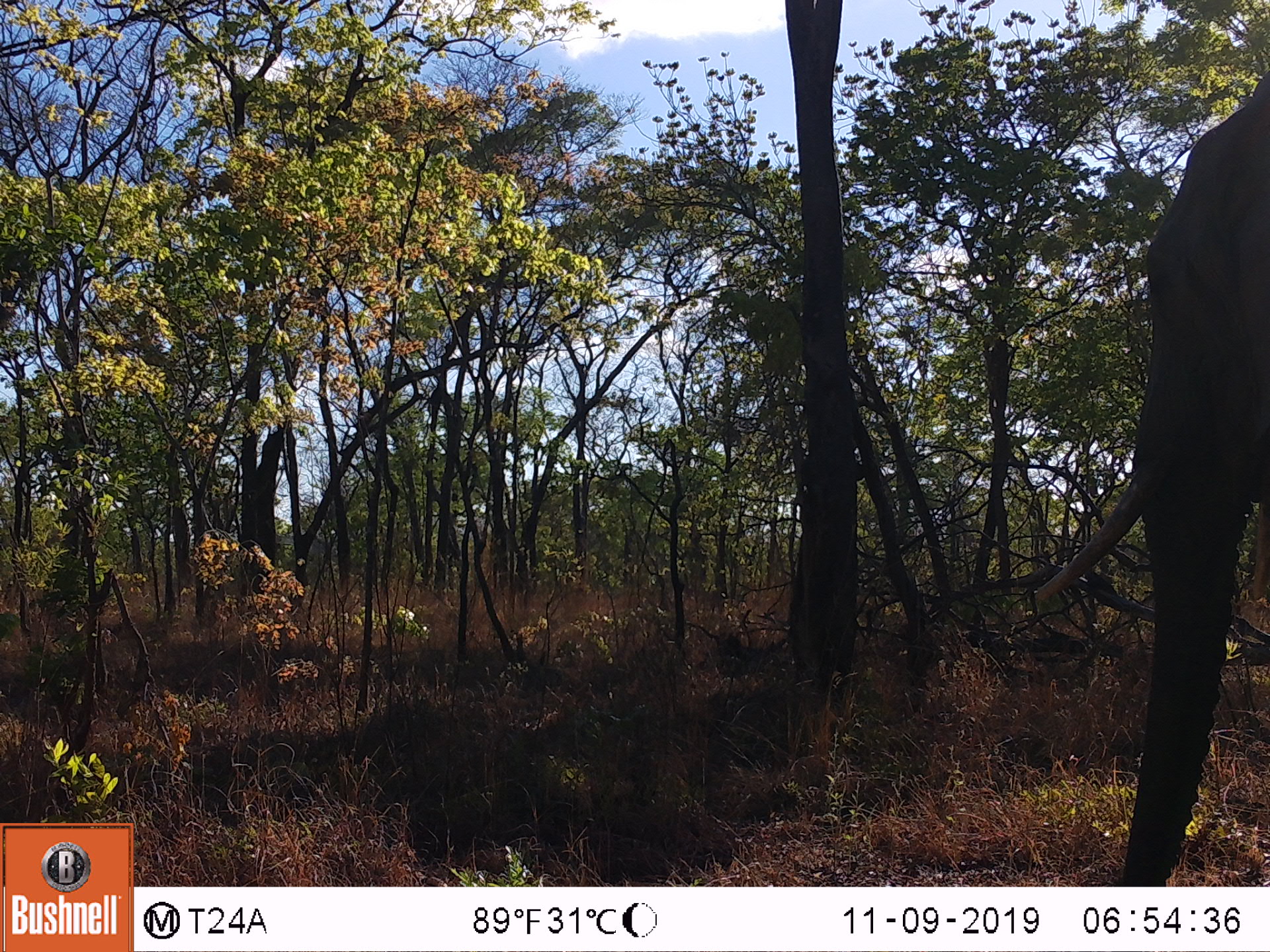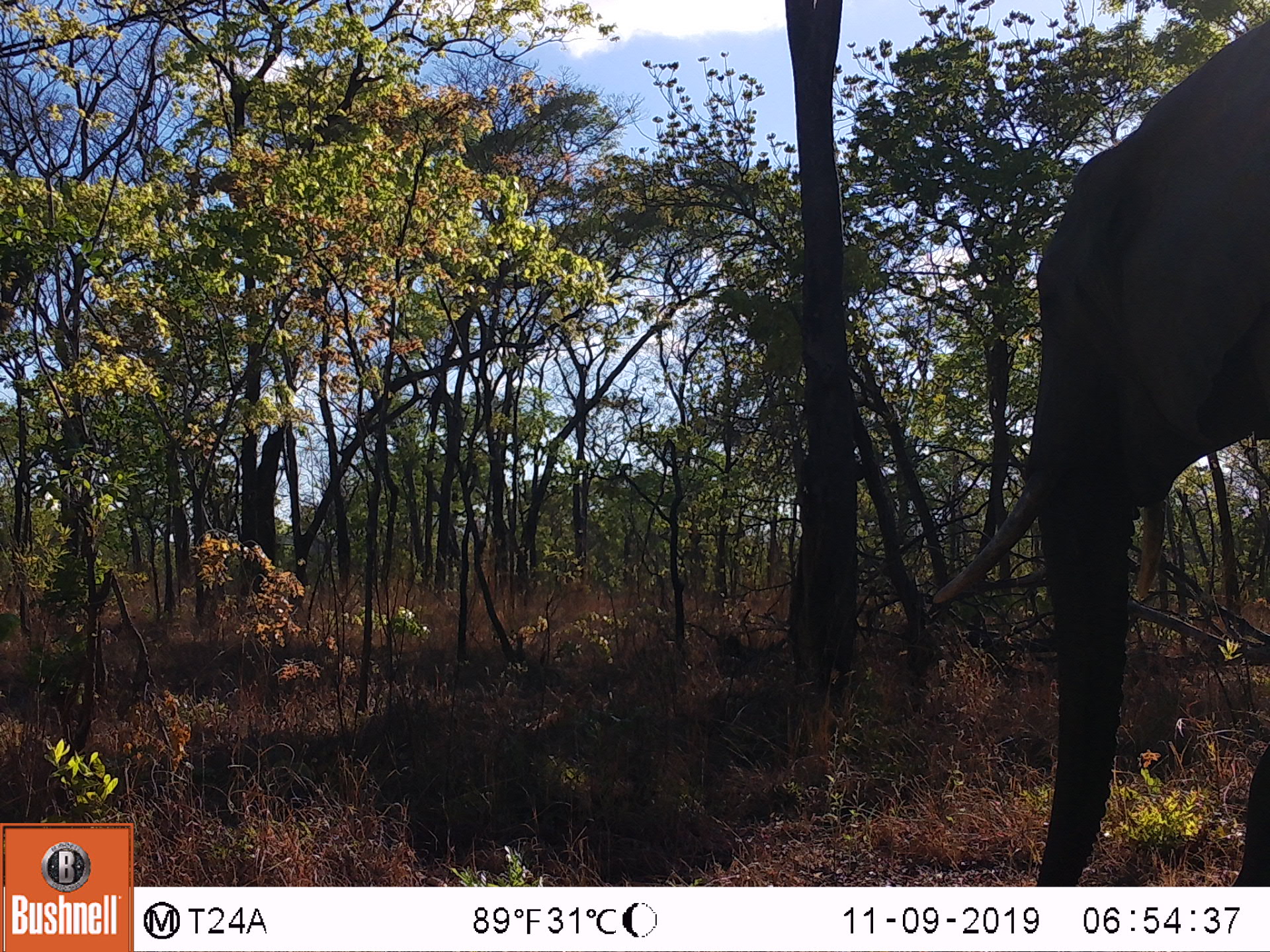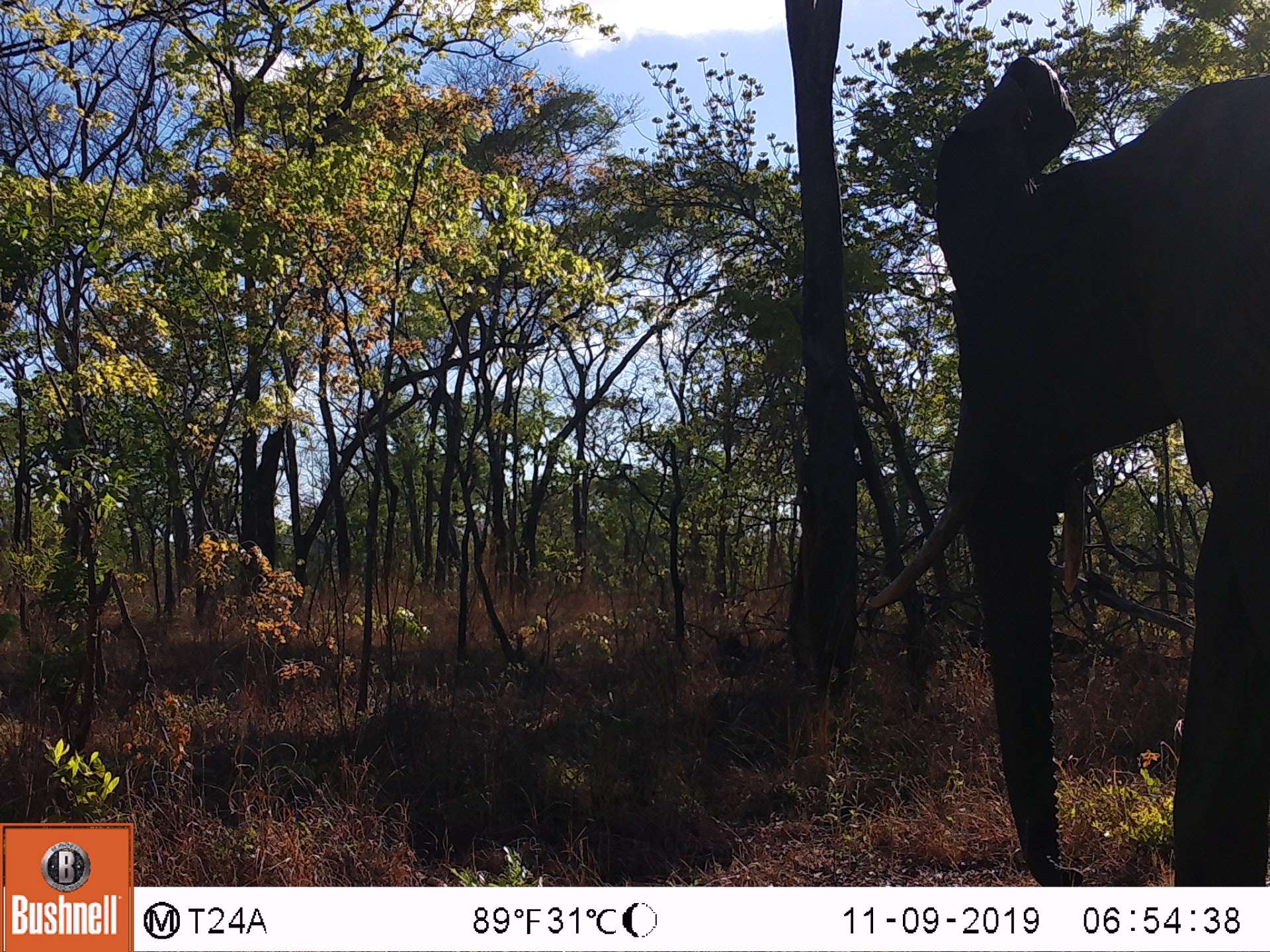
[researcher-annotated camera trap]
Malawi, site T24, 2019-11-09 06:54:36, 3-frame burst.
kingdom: Animalia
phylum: Chordata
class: Mammalia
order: Proboscidea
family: Elephantidae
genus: Loxodonta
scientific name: Loxodonta africana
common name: african savanna elephant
African savanna elephant (Loxodonta africana), count 1.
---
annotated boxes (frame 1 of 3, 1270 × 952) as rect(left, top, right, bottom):
african savanna elephant: rect(1020, 61, 1270, 883)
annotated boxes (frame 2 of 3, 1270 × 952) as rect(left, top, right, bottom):
african savanna elephant: rect(912, 0, 1270, 881)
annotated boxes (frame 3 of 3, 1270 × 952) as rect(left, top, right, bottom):
african savanna elephant: rect(857, 44, 1266, 883)